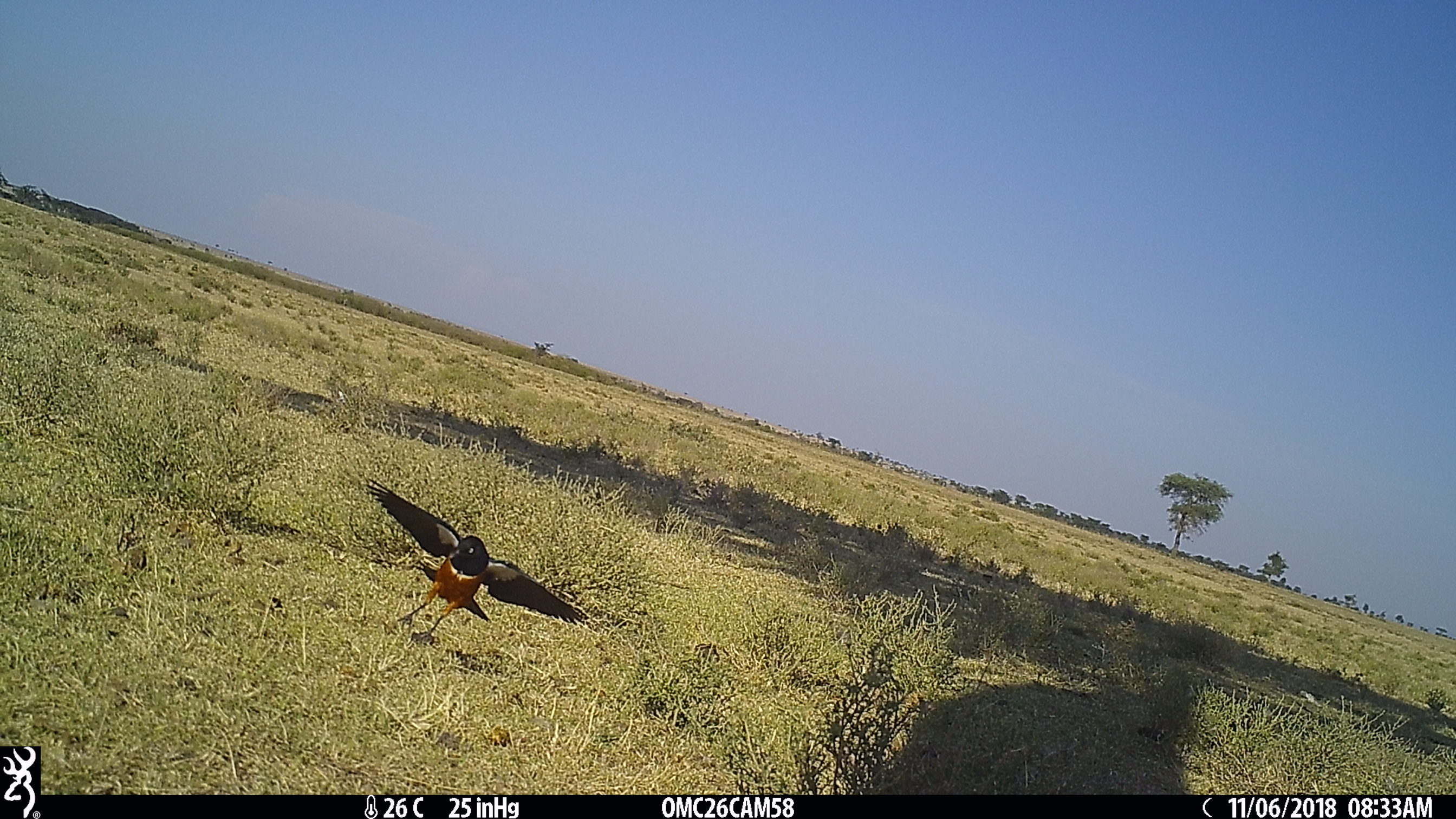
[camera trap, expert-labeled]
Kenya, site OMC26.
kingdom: Animalia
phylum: Chordata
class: Aves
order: Passeriformes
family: Sturnidae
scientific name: Sturnidae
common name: starling